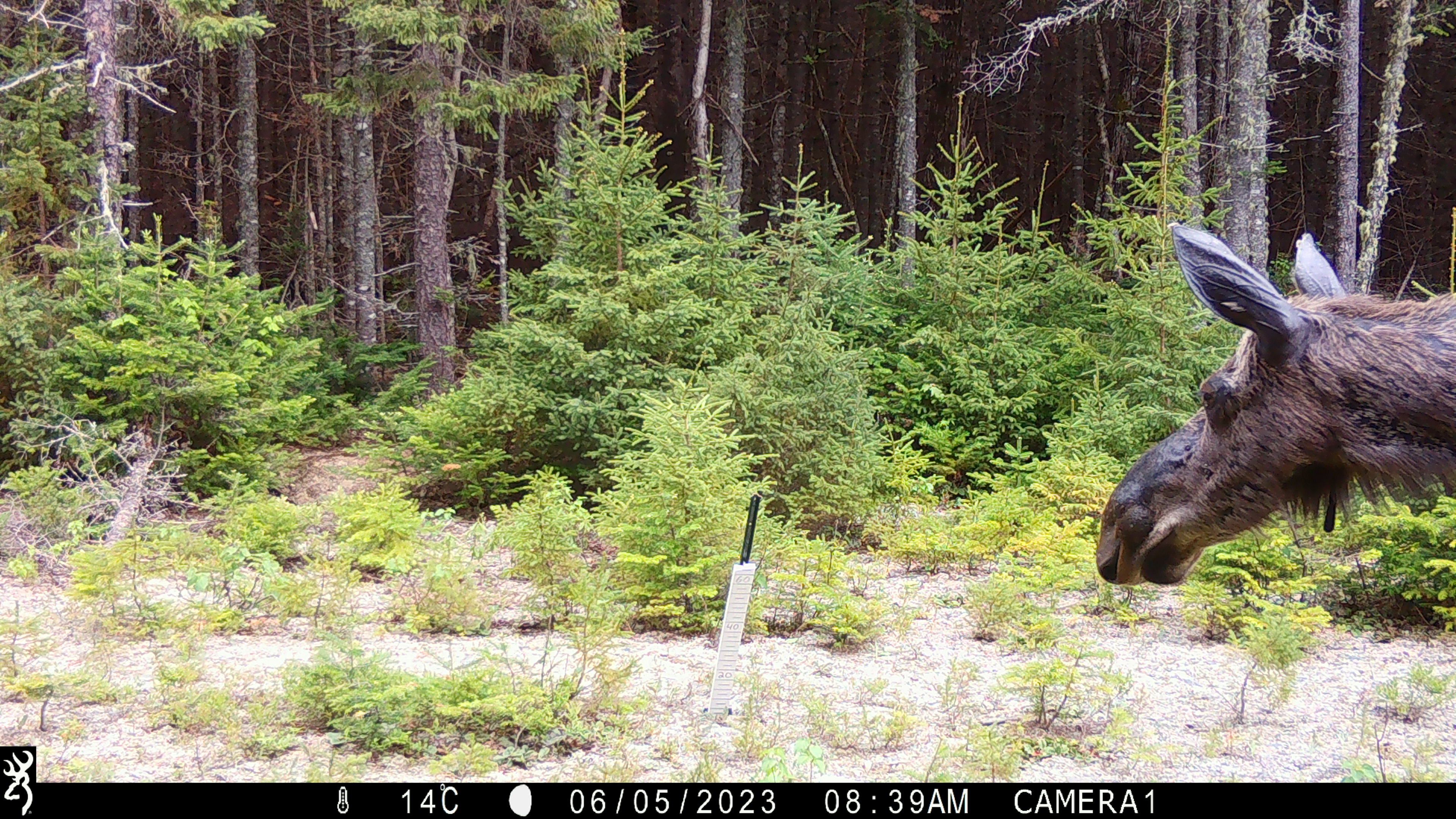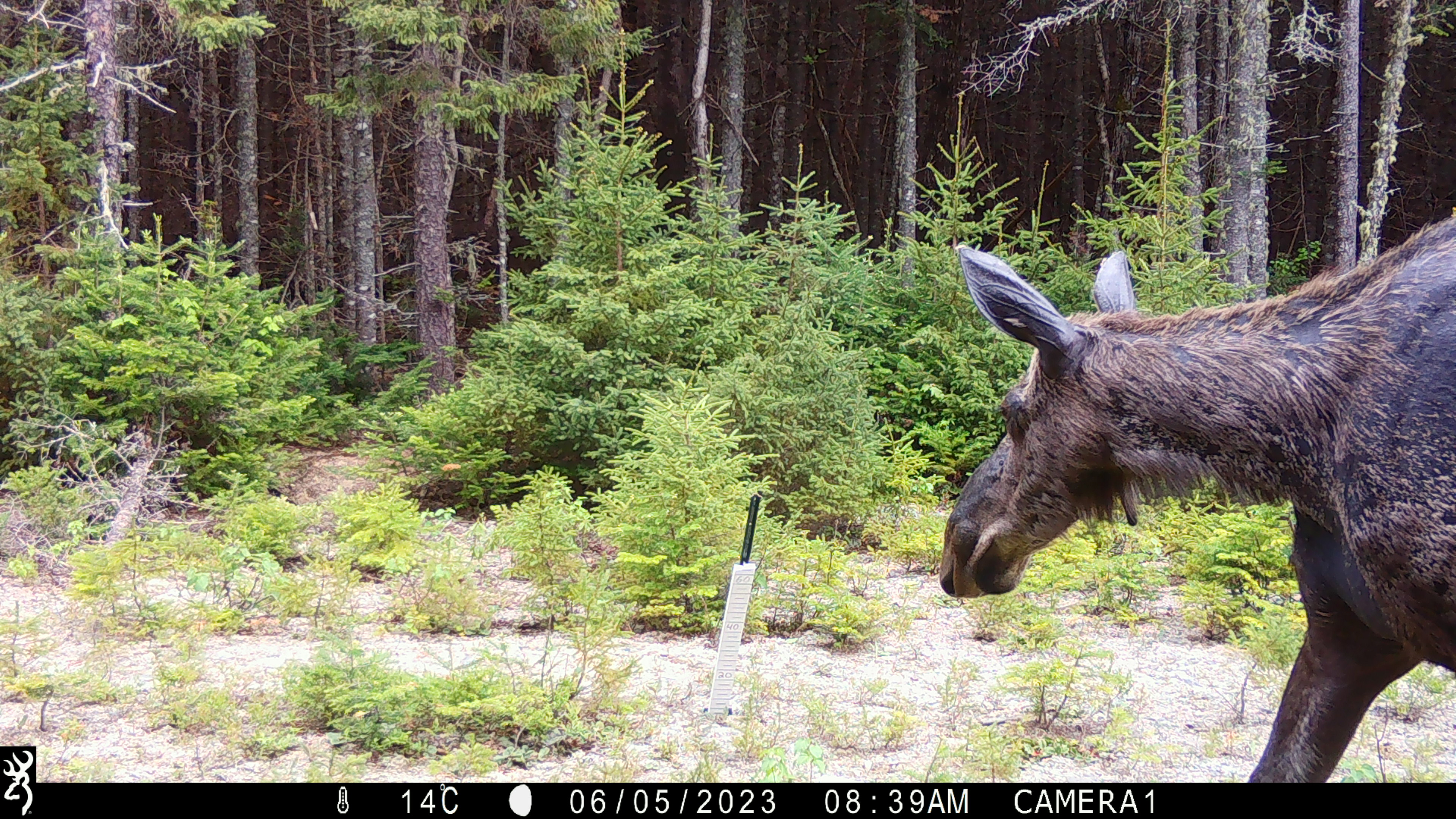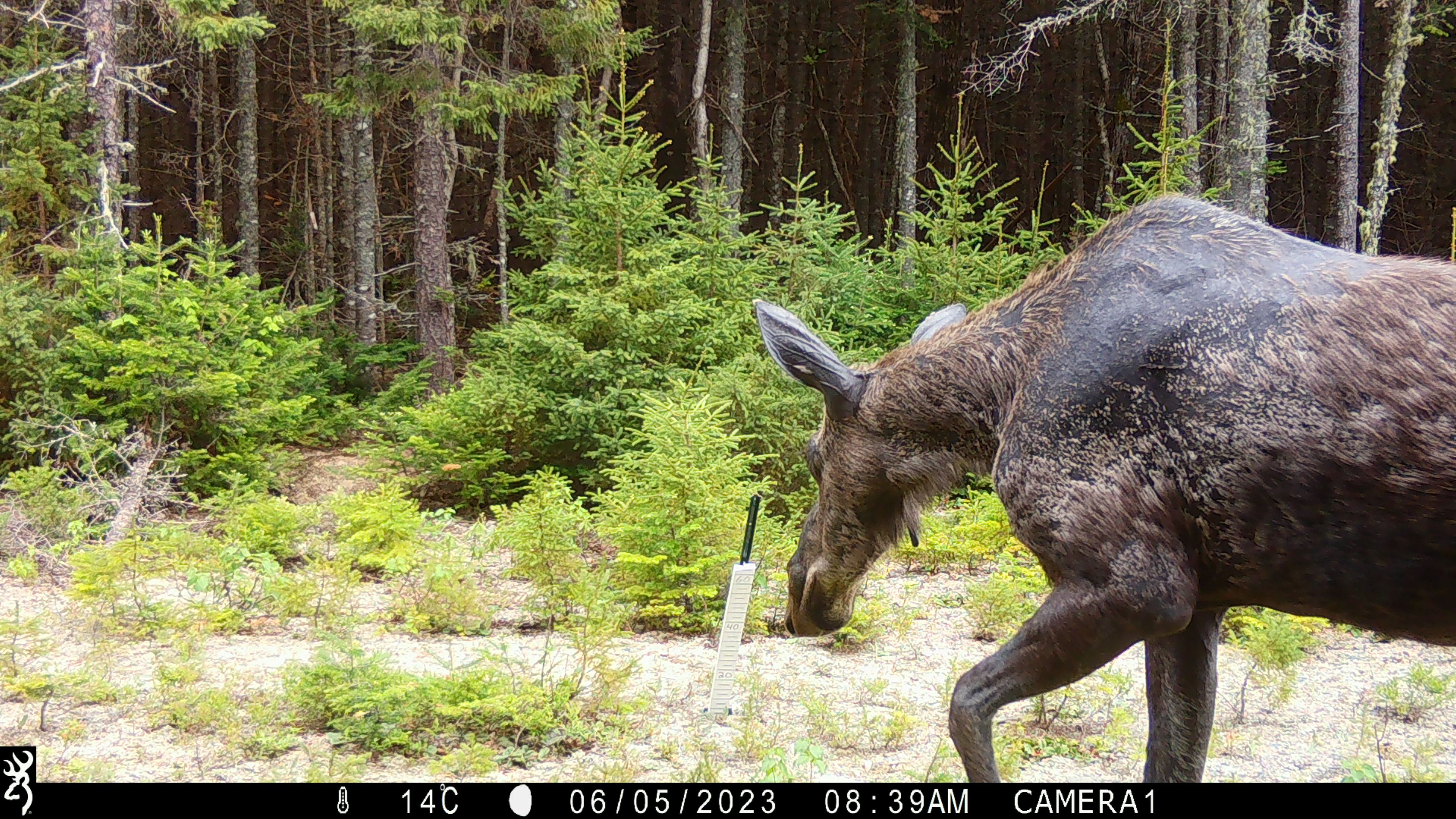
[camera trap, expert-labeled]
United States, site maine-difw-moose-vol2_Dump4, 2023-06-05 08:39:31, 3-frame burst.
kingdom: Animalia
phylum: Chordata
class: Mammalia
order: Artiodactyla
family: Cervidae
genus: Alces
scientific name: Alces alces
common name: moose